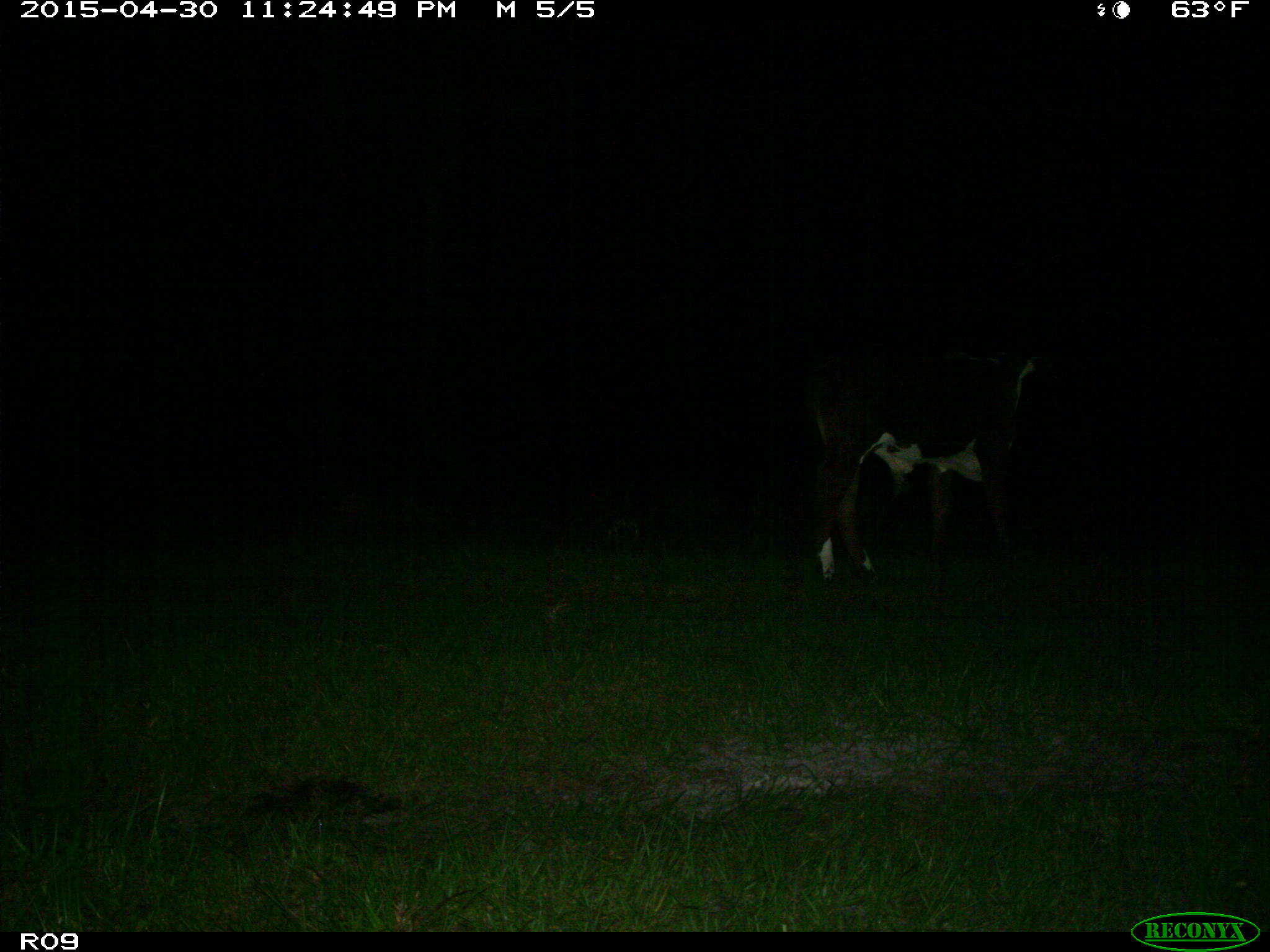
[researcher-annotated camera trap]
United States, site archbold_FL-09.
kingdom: Animalia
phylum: Chordata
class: Mammalia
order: Artiodactyla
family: Bovidae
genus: Bos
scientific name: Bos taurus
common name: domestic cow